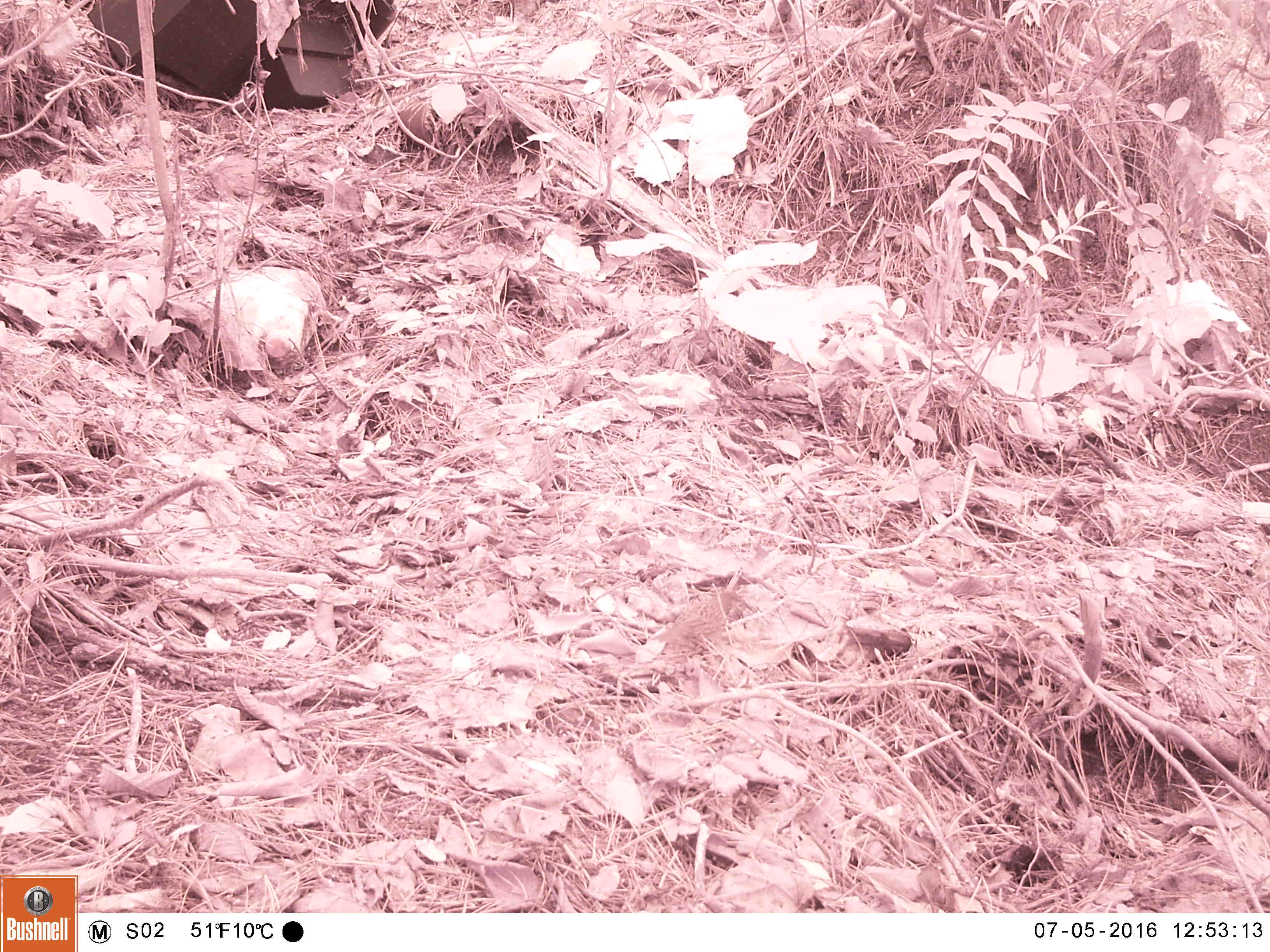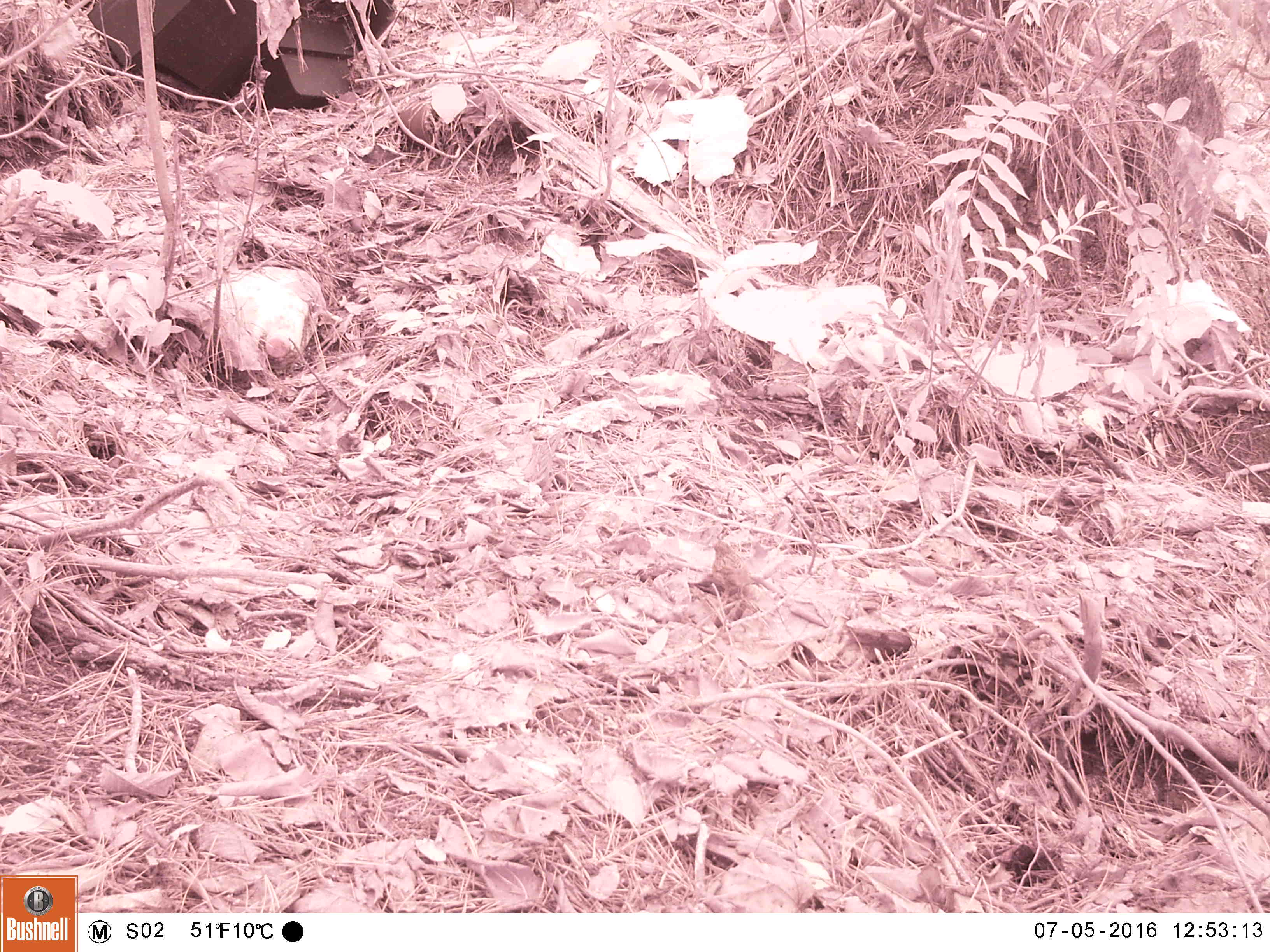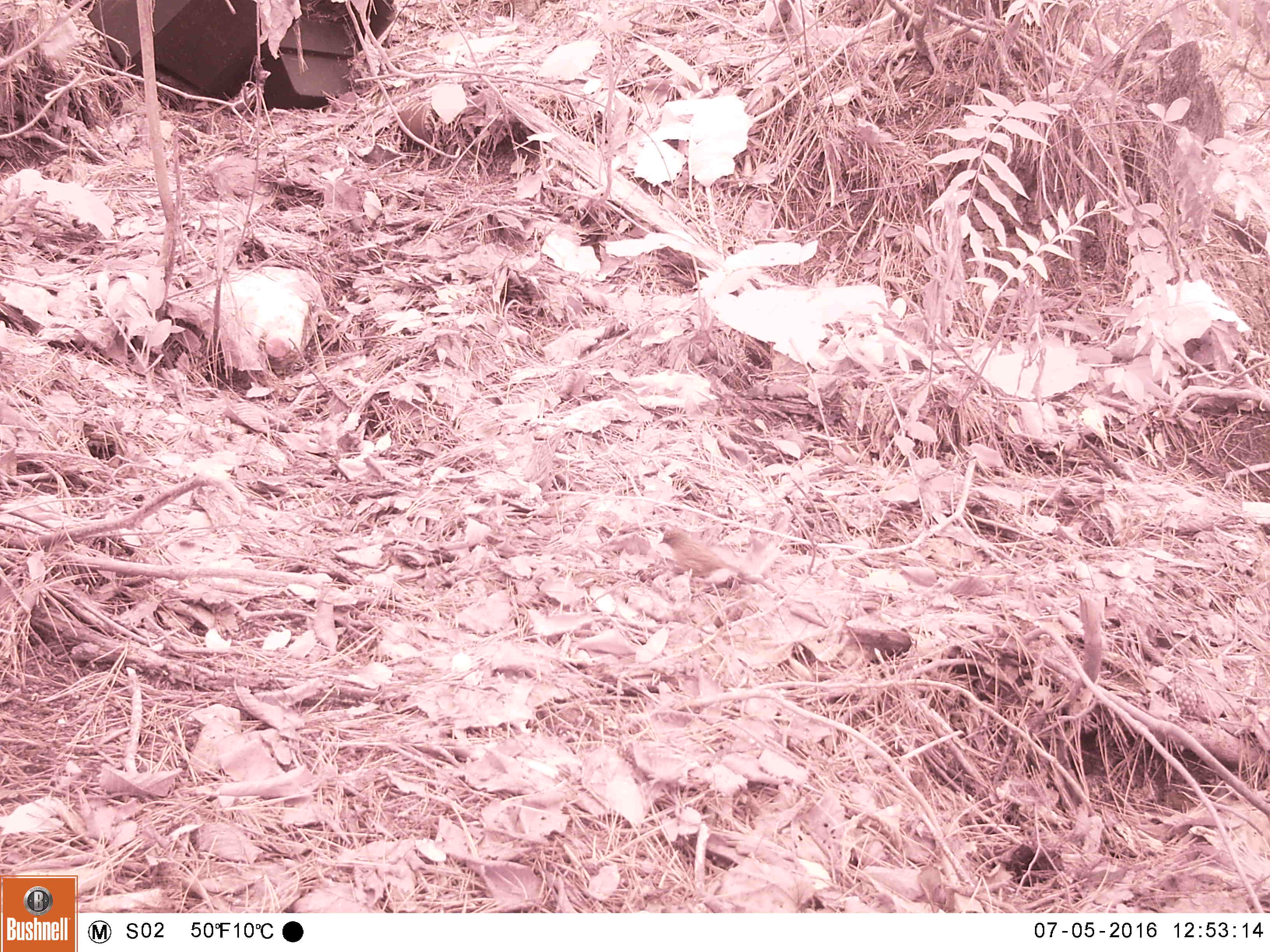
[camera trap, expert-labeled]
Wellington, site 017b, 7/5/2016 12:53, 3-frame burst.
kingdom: Animalia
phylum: Chordata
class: Aves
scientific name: Aves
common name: bird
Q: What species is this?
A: Bird (Aves).